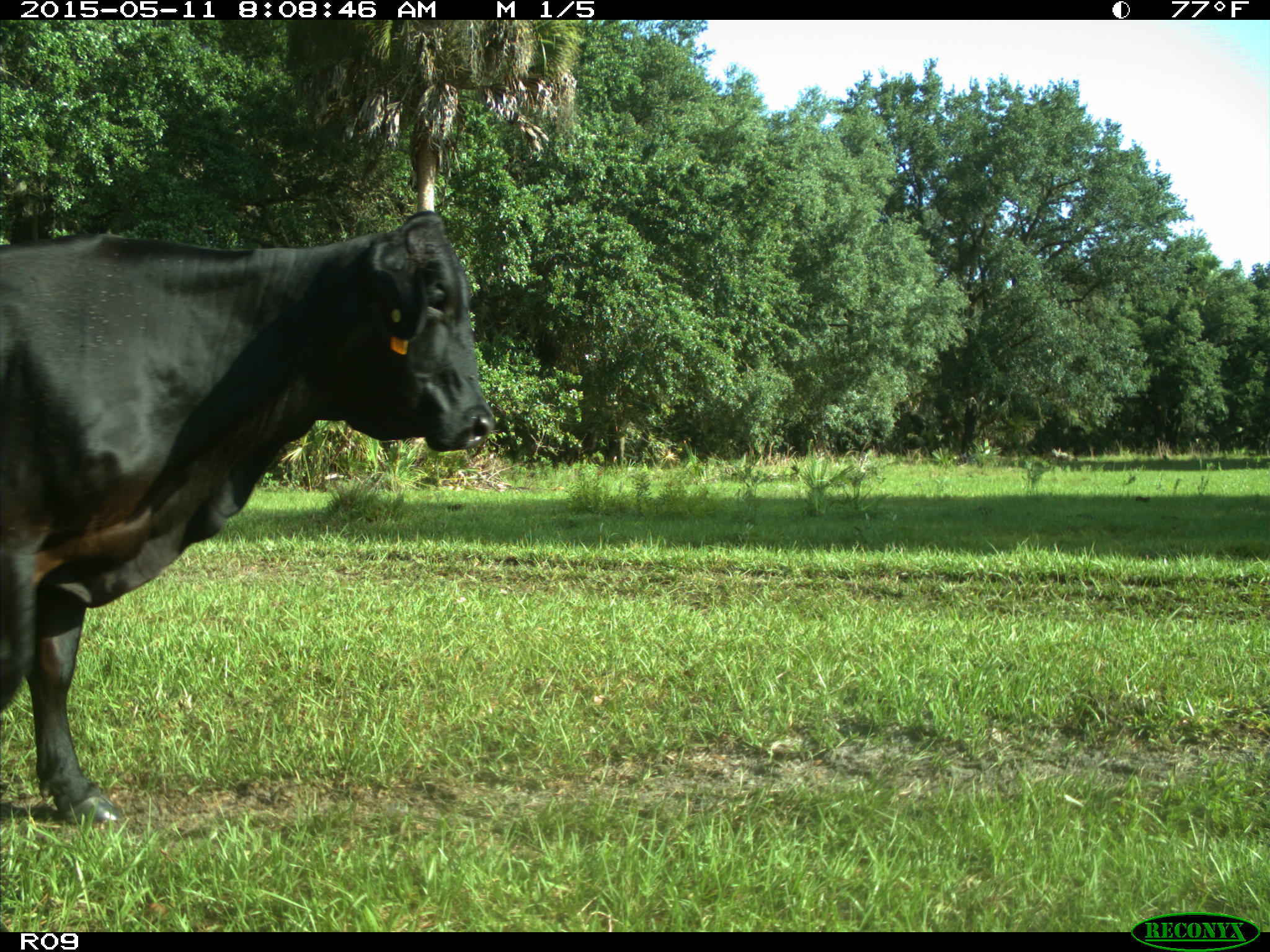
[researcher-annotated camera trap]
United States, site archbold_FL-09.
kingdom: Animalia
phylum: Chordata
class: Mammalia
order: Artiodactyla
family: Bovidae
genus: Bos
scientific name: Bos taurus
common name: domestic cow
Bos taurus (domestic cow).